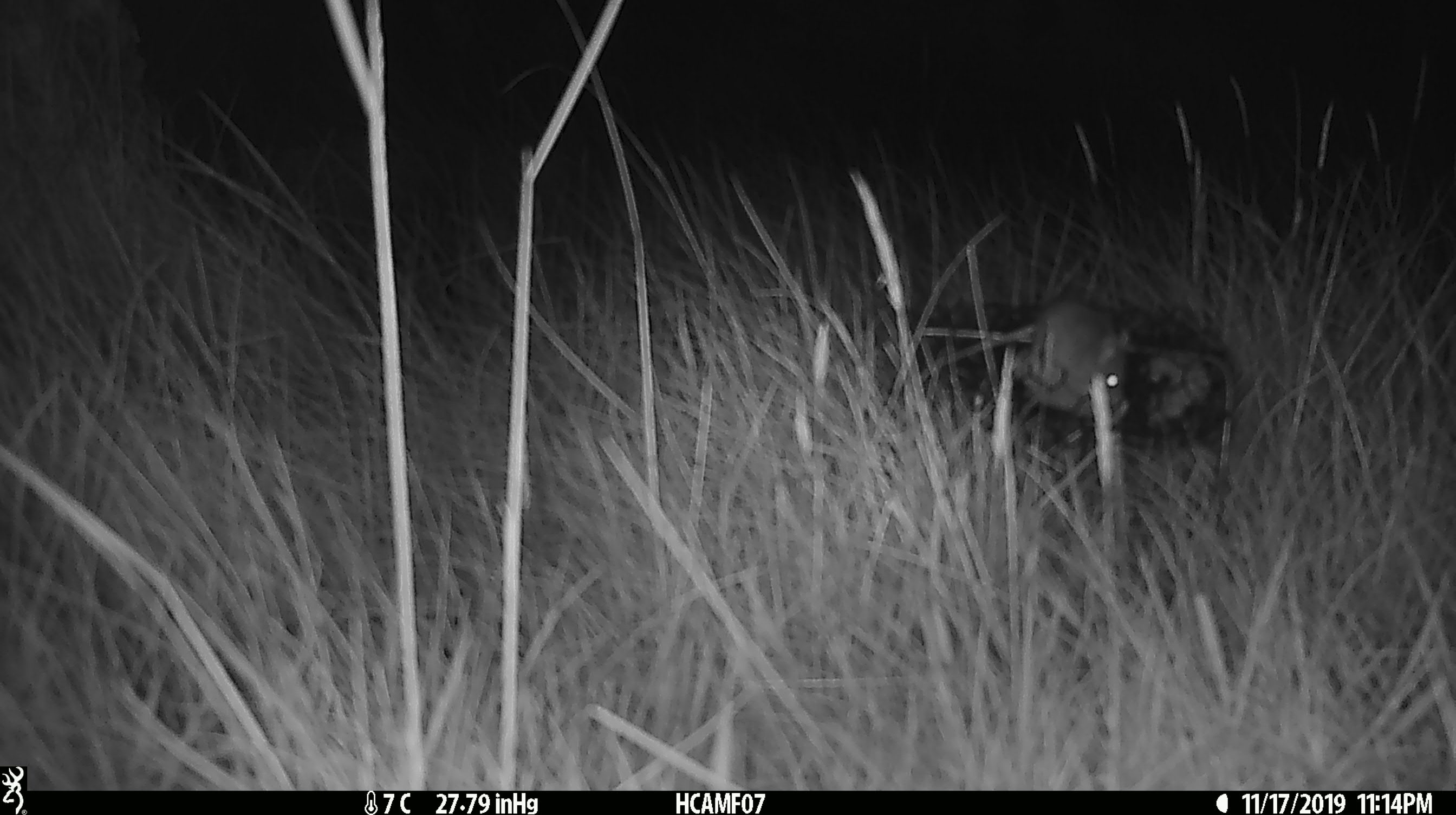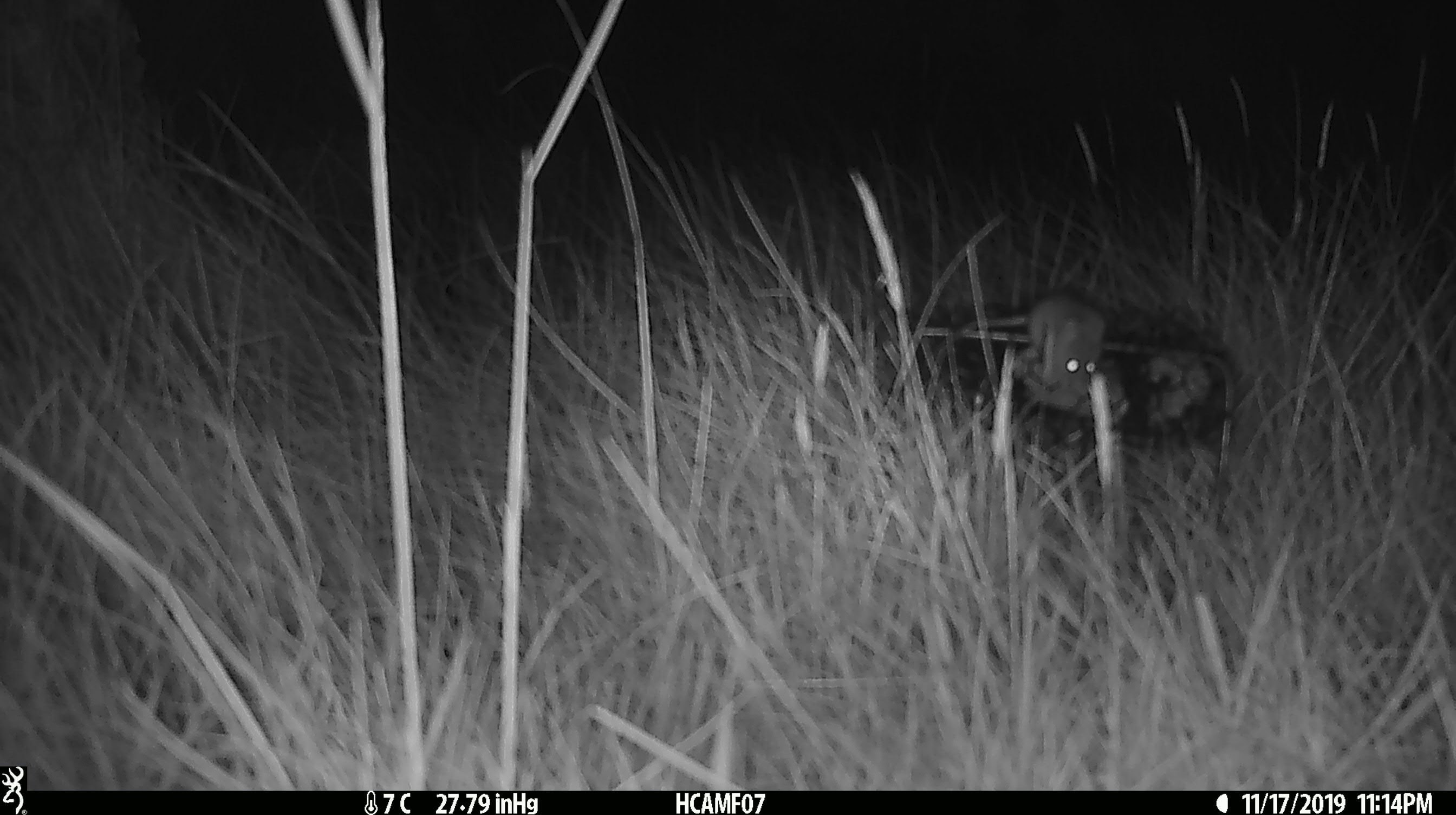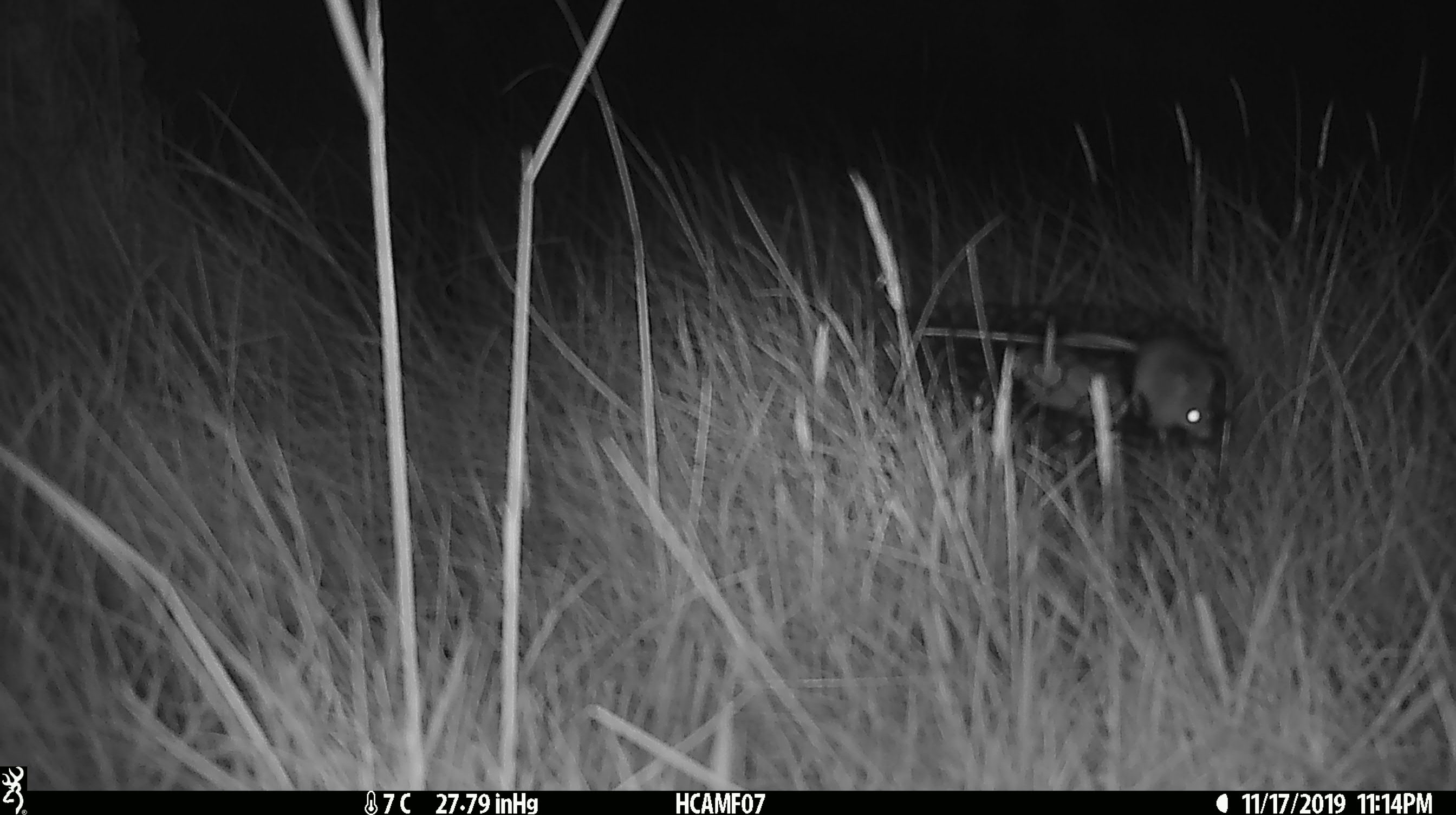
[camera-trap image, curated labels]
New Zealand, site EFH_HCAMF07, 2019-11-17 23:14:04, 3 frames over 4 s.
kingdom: Animalia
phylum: Chordata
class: Mammalia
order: Rodentia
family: Muridae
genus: Mus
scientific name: Mus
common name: mouse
Mouse (Mus).